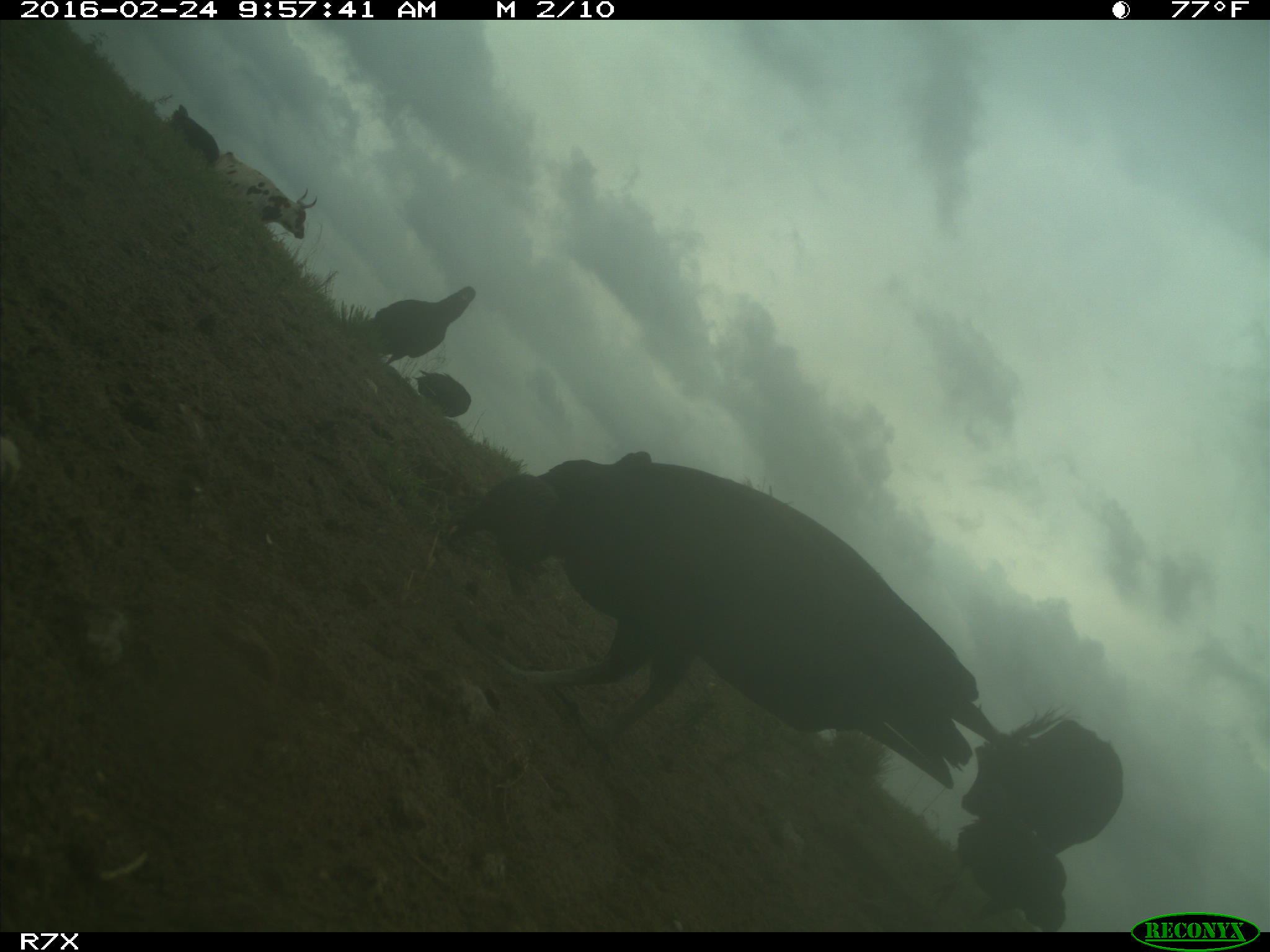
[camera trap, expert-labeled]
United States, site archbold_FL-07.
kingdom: Animalia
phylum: Chordata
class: Mammalia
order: Artiodactyla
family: Bovidae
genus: Bos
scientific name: Bos taurus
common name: domestic cow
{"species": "Bos taurus (domestic cow)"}